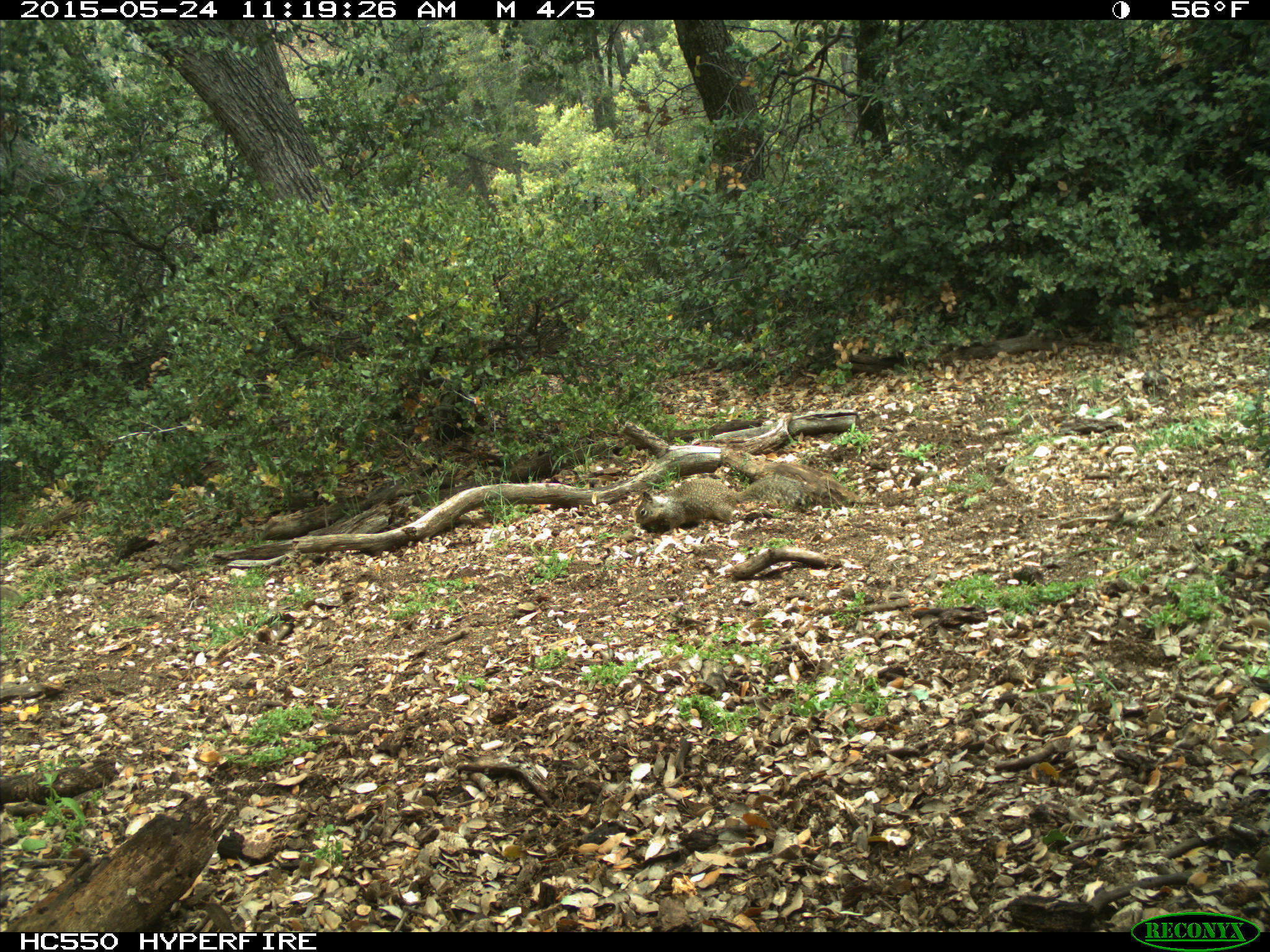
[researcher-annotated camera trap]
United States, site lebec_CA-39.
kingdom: Animalia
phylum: Chordata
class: Mammalia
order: Rodentia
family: Sciuridae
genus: Otospermophilus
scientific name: Otospermophilus beecheyi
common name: california ground squirrel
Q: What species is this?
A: Otospermophilus beecheyi (california ground squirrel).